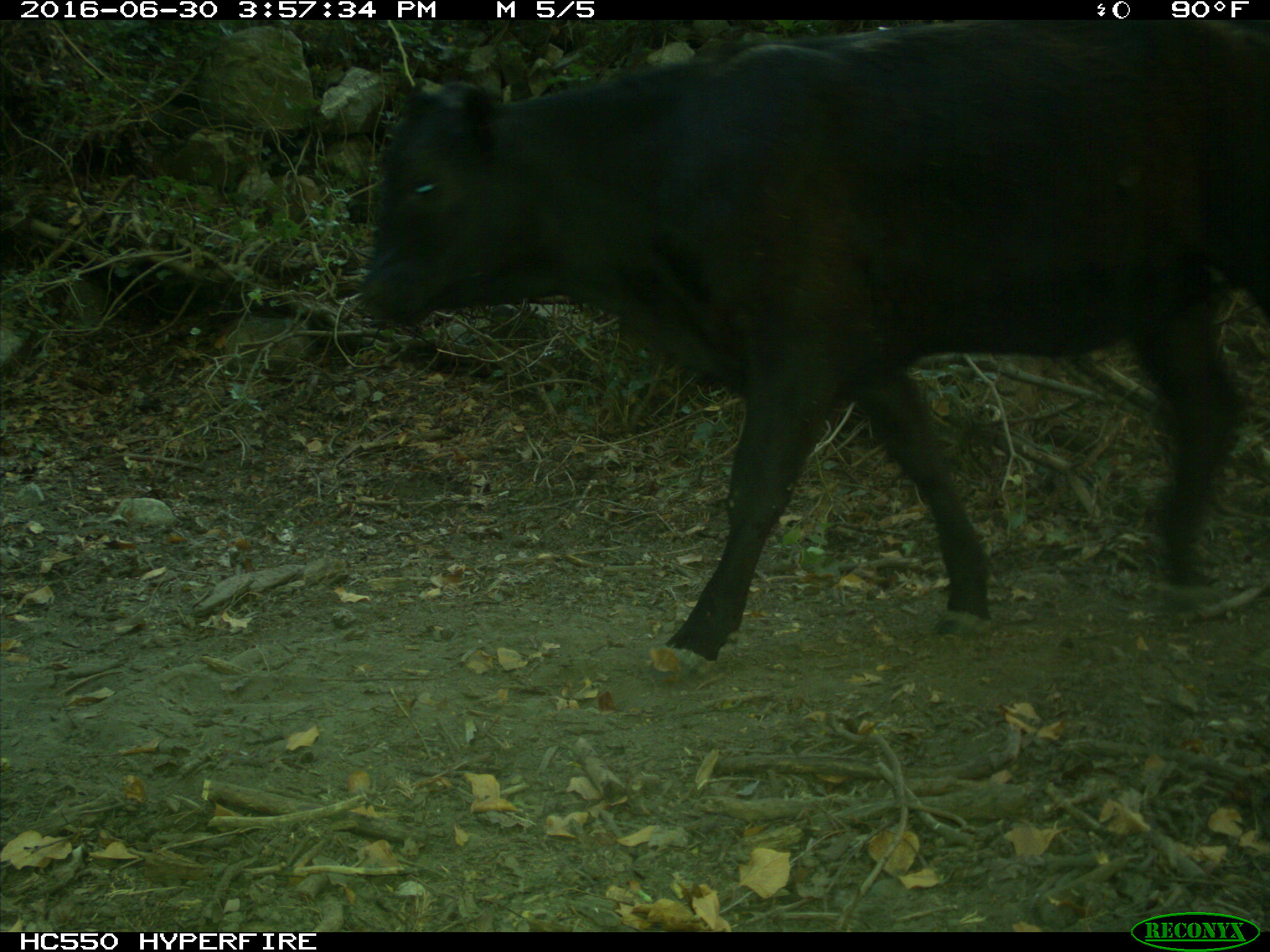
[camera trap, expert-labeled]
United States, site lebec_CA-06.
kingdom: Animalia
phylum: Chordata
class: Mammalia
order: Artiodactyla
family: Bovidae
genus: Bos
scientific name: Bos taurus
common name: domestic cow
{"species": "Bos taurus (domestic cow)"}